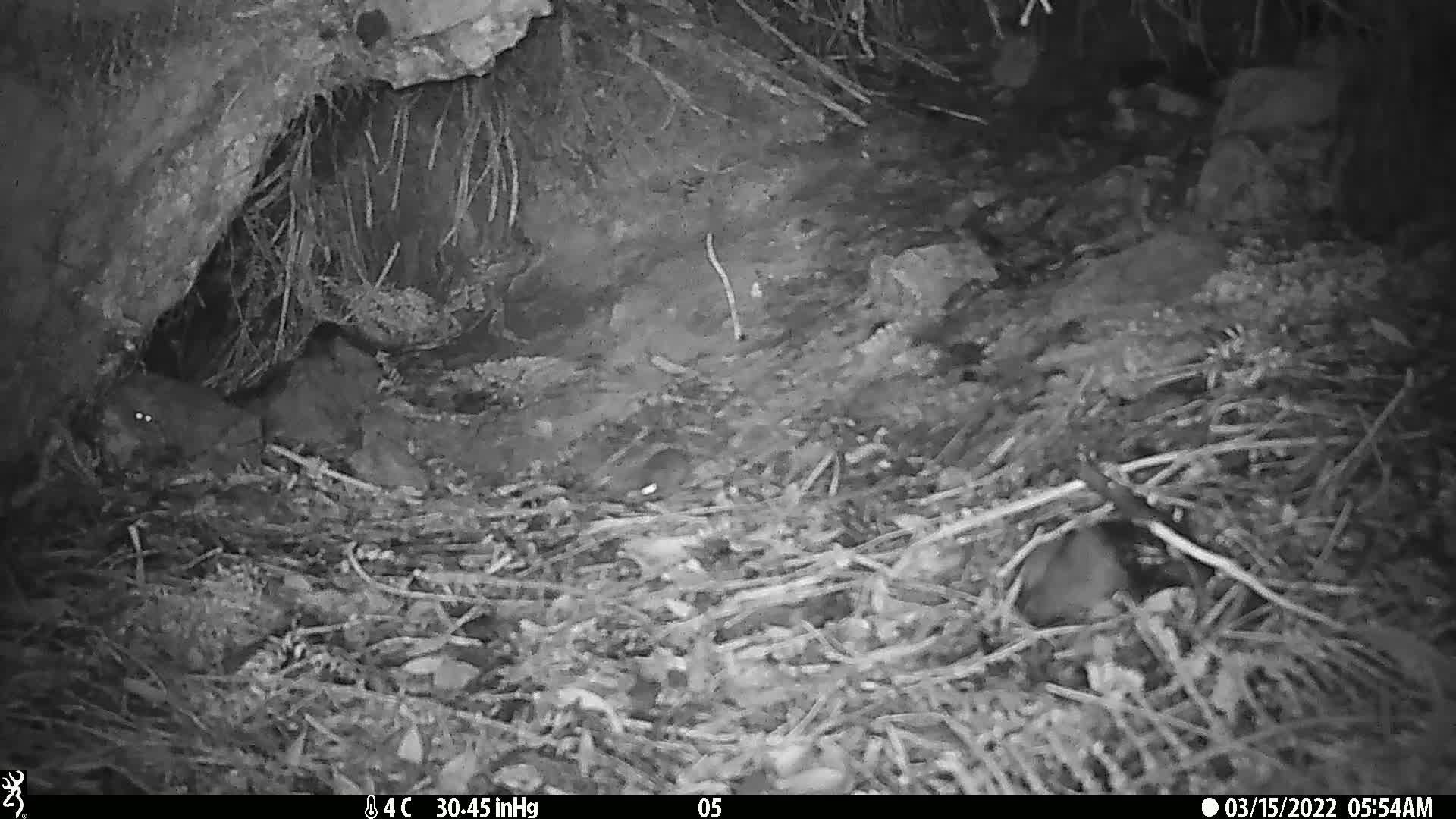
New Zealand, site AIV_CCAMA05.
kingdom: Animalia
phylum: Chordata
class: Mammalia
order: Rodentia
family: Muridae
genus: Mus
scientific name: Mus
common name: mouse